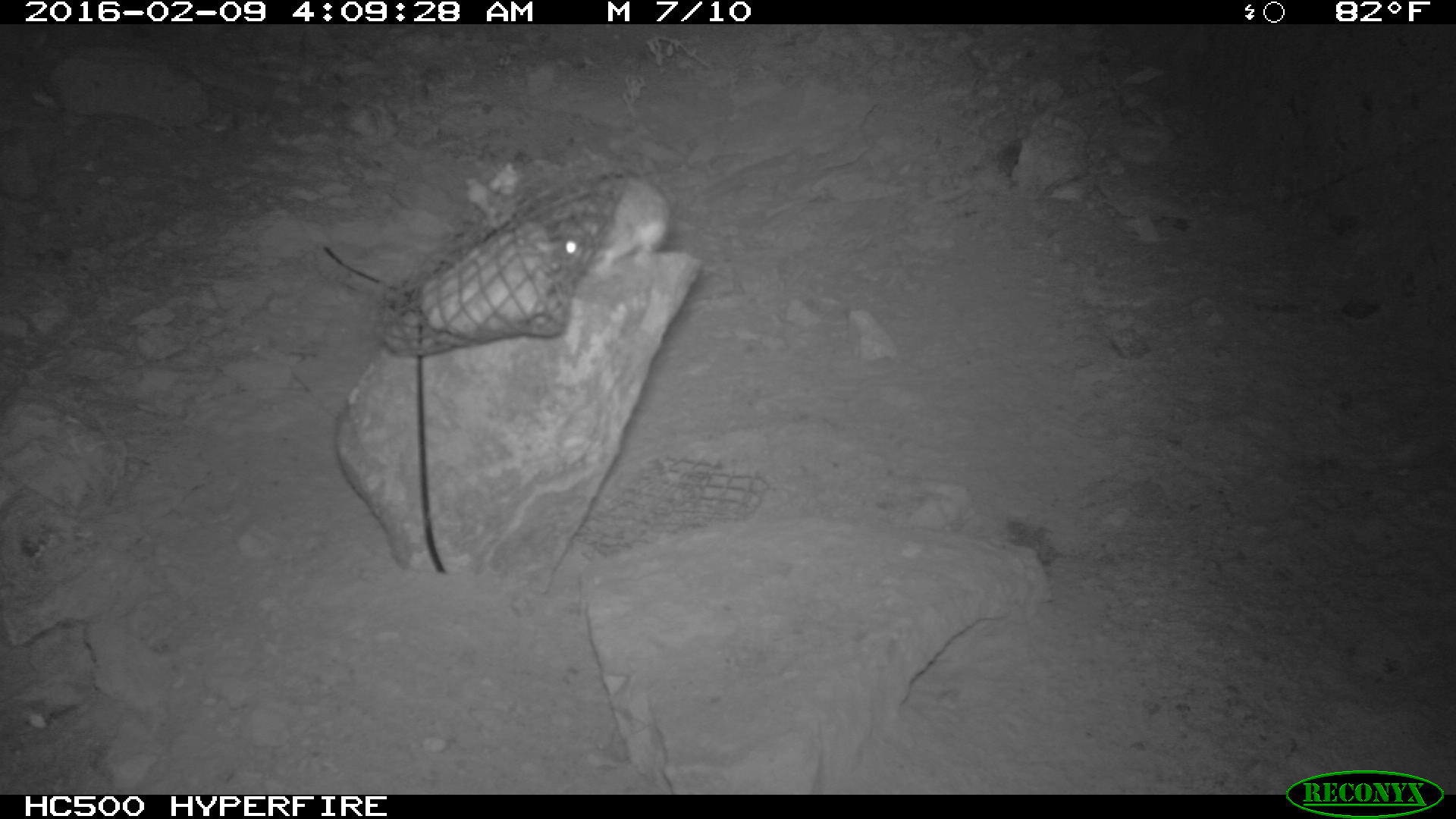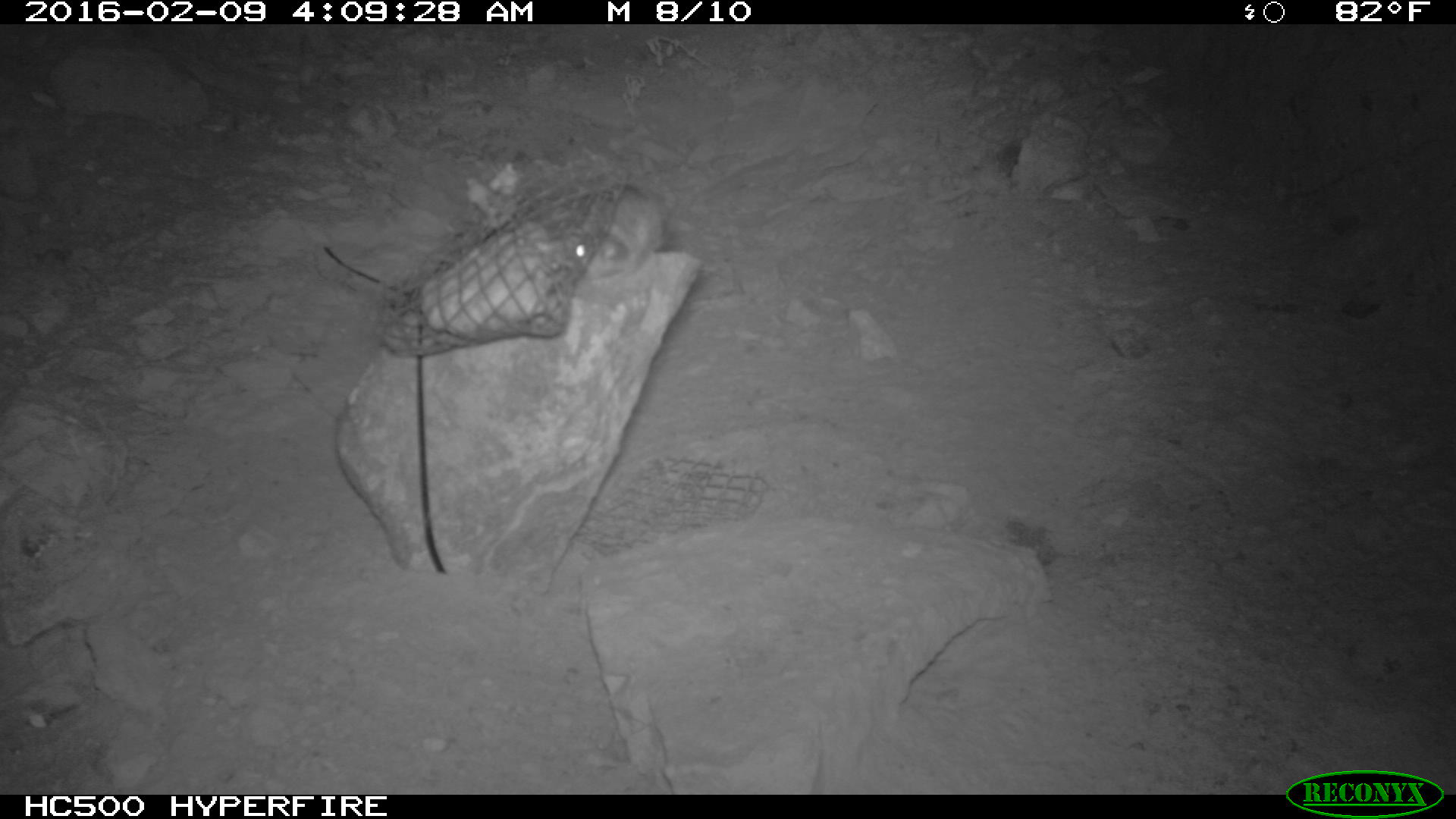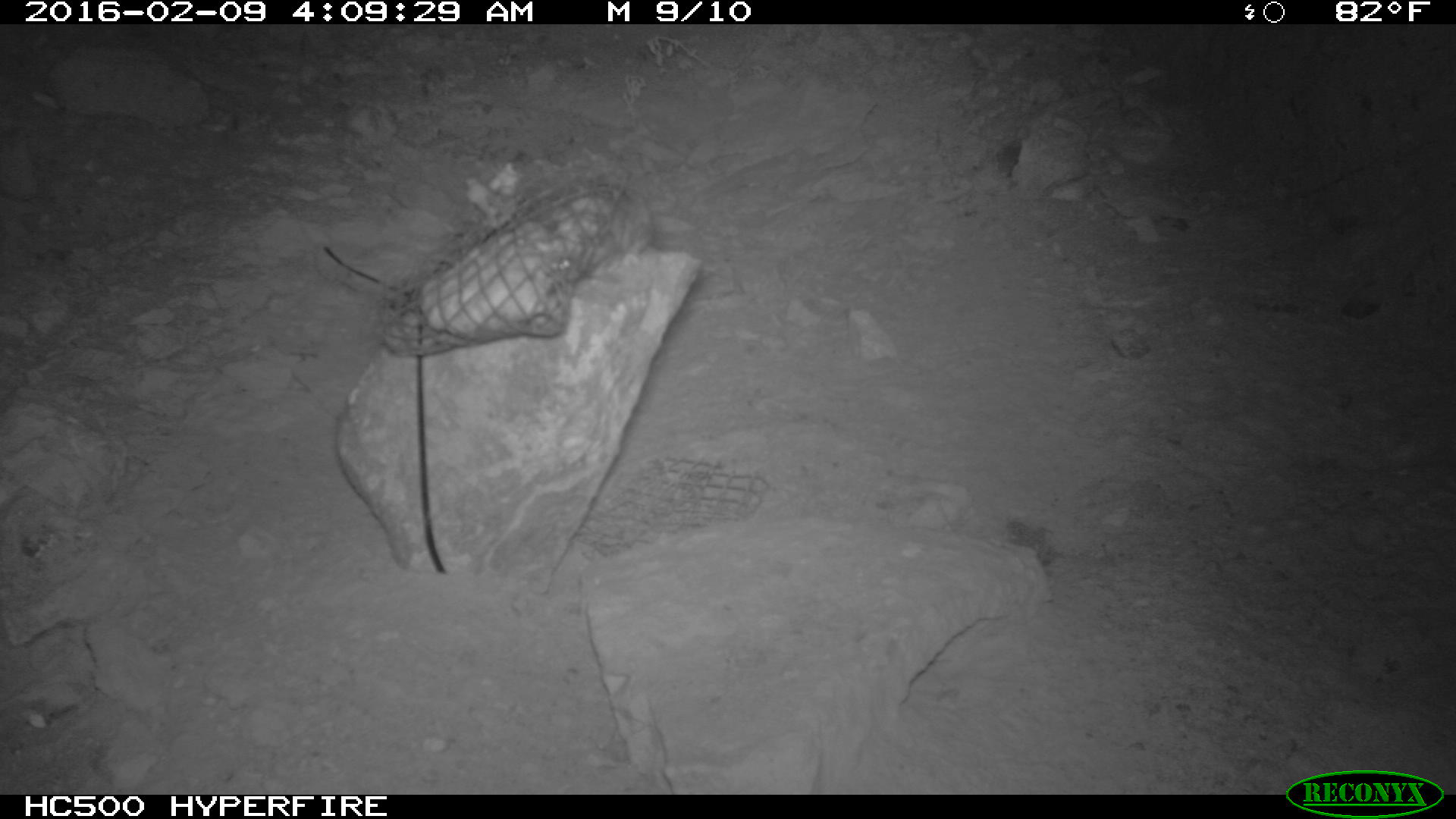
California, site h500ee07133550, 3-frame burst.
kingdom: Animalia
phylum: Chordata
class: Mammalia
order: Rodentia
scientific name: Rodentia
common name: rodent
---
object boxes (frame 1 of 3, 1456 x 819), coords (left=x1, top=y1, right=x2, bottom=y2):
rodent: (left=560, top=171, right=675, bottom=271)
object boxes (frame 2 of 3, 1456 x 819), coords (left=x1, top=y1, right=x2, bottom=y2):
rodent: (left=577, top=187, right=665, bottom=279)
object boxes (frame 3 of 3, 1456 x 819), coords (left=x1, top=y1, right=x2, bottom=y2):
rodent: (left=553, top=184, right=653, bottom=279)